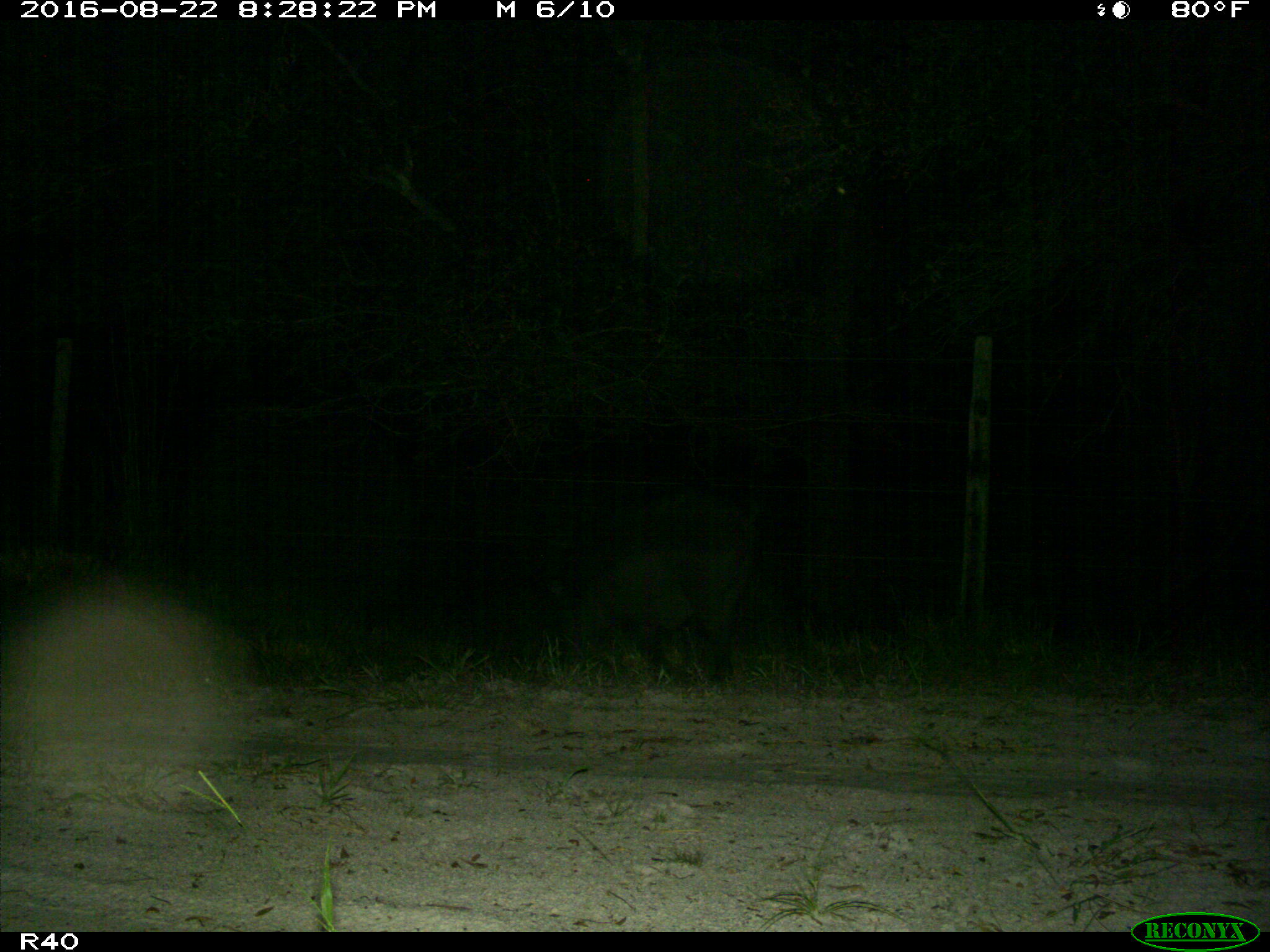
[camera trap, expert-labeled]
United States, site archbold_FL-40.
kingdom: Animalia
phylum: Chordata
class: Mammalia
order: Artiodactyla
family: Suidae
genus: Sus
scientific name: Sus scrofa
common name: wild boar